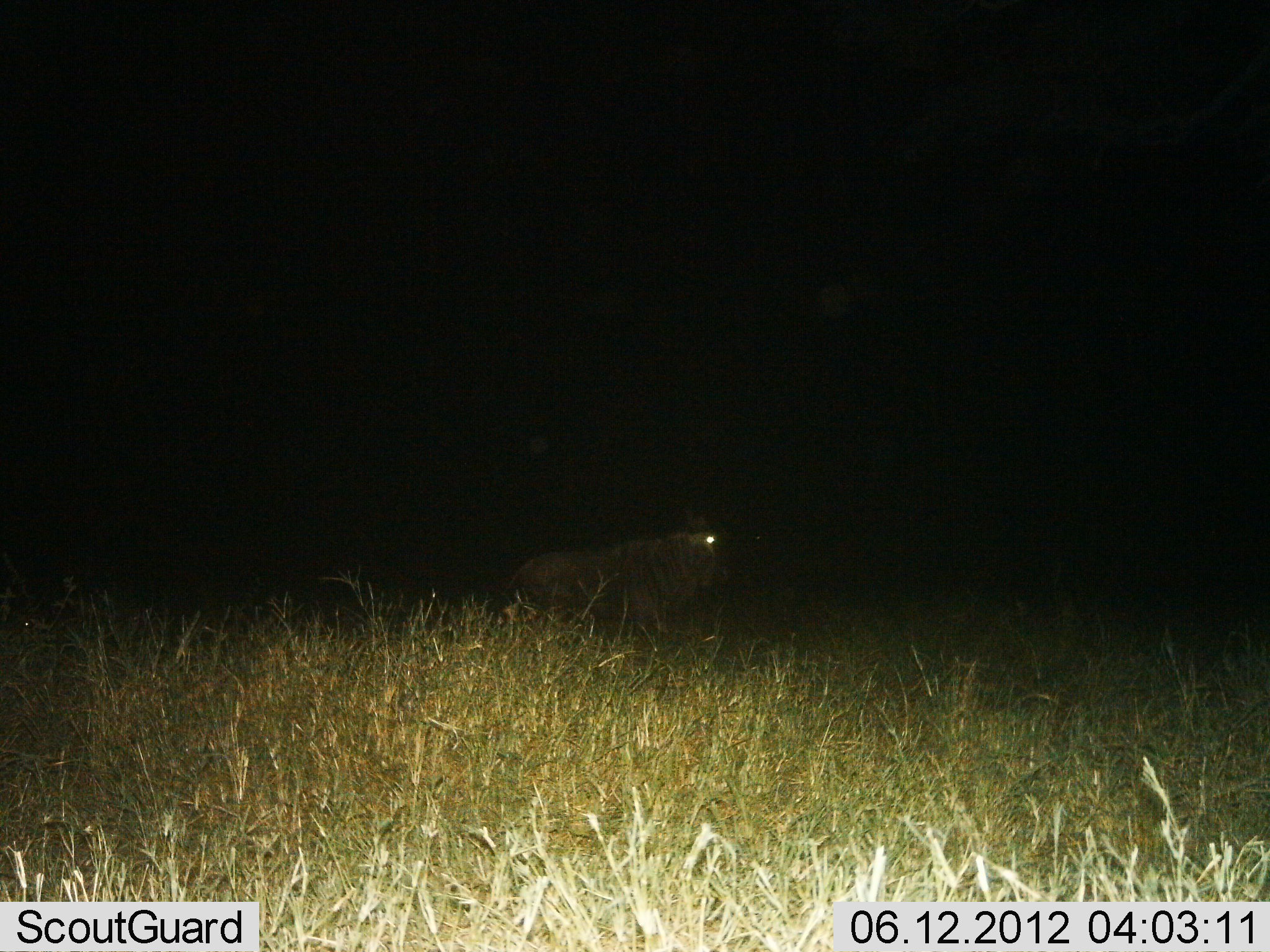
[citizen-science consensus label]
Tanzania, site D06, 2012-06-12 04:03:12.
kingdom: Animalia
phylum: Chordata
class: Mammalia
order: Artiodactyla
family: Bovidae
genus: Connochaetes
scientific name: Connochaetes taurinus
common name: blue wildebeest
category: wildebeest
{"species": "wildebeest (blue wildebeest) (Connochaetes taurinus)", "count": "1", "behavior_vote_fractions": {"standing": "30%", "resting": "40%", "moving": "30%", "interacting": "0%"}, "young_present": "0%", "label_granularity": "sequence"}